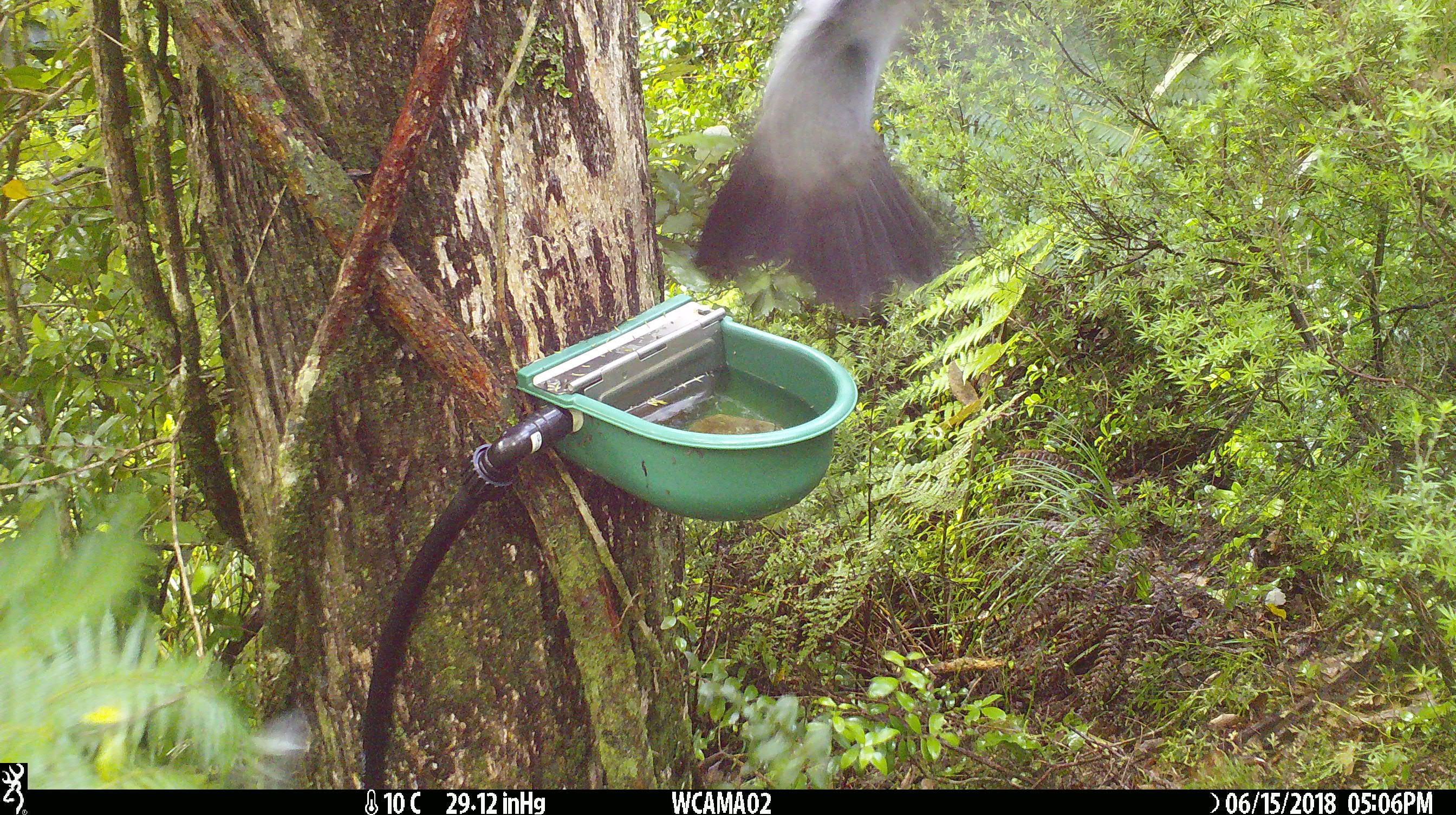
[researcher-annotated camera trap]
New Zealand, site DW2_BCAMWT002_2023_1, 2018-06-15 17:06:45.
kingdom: Animalia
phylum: Chordata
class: Aves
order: Columbiformes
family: Columbidae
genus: Hemiphaga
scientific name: Hemiphaga novaeseelandiae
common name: new zealand pigeon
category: kereru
Kereru (new zealand pigeon) (Hemiphaga novaeseelandiae).